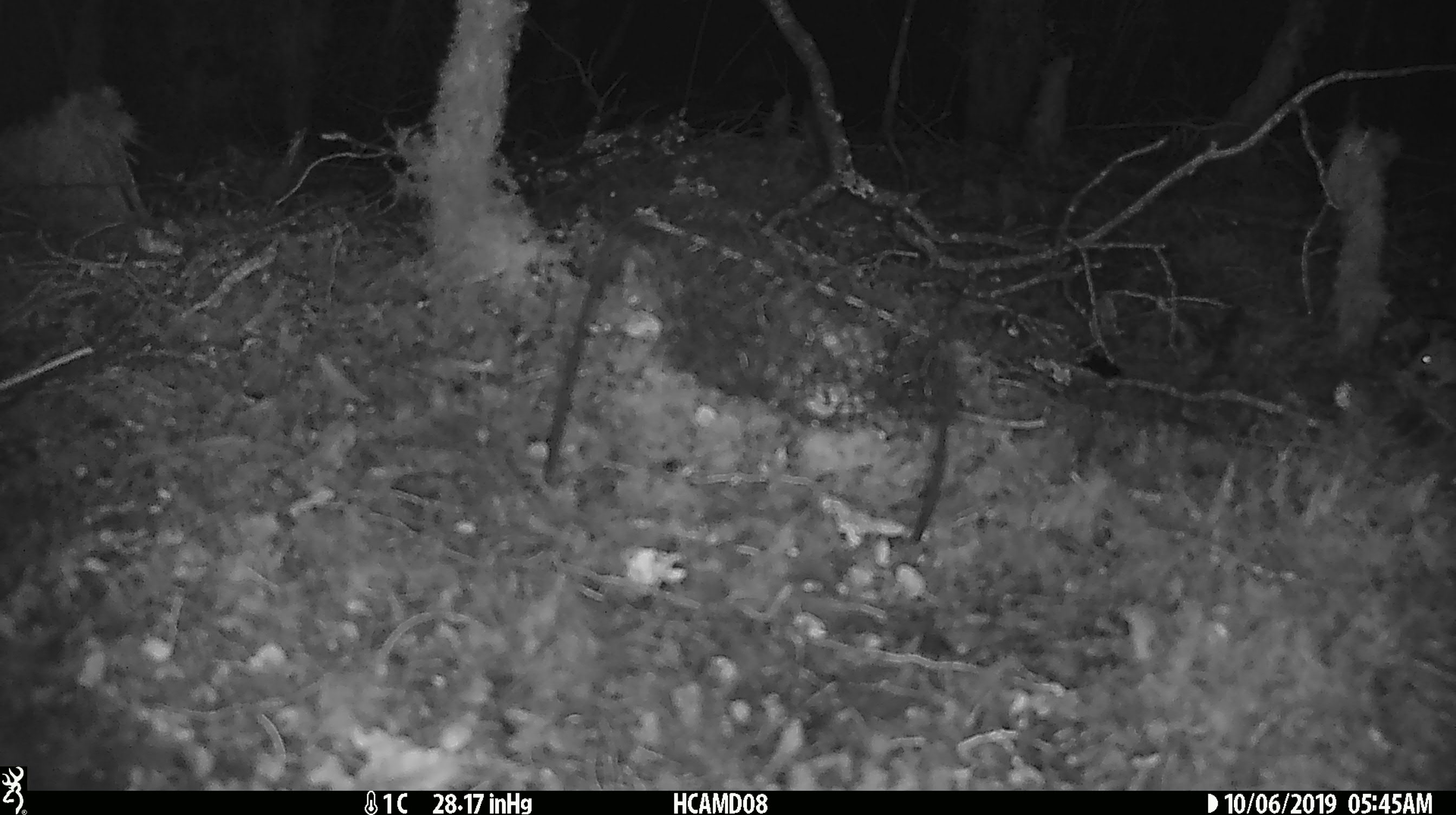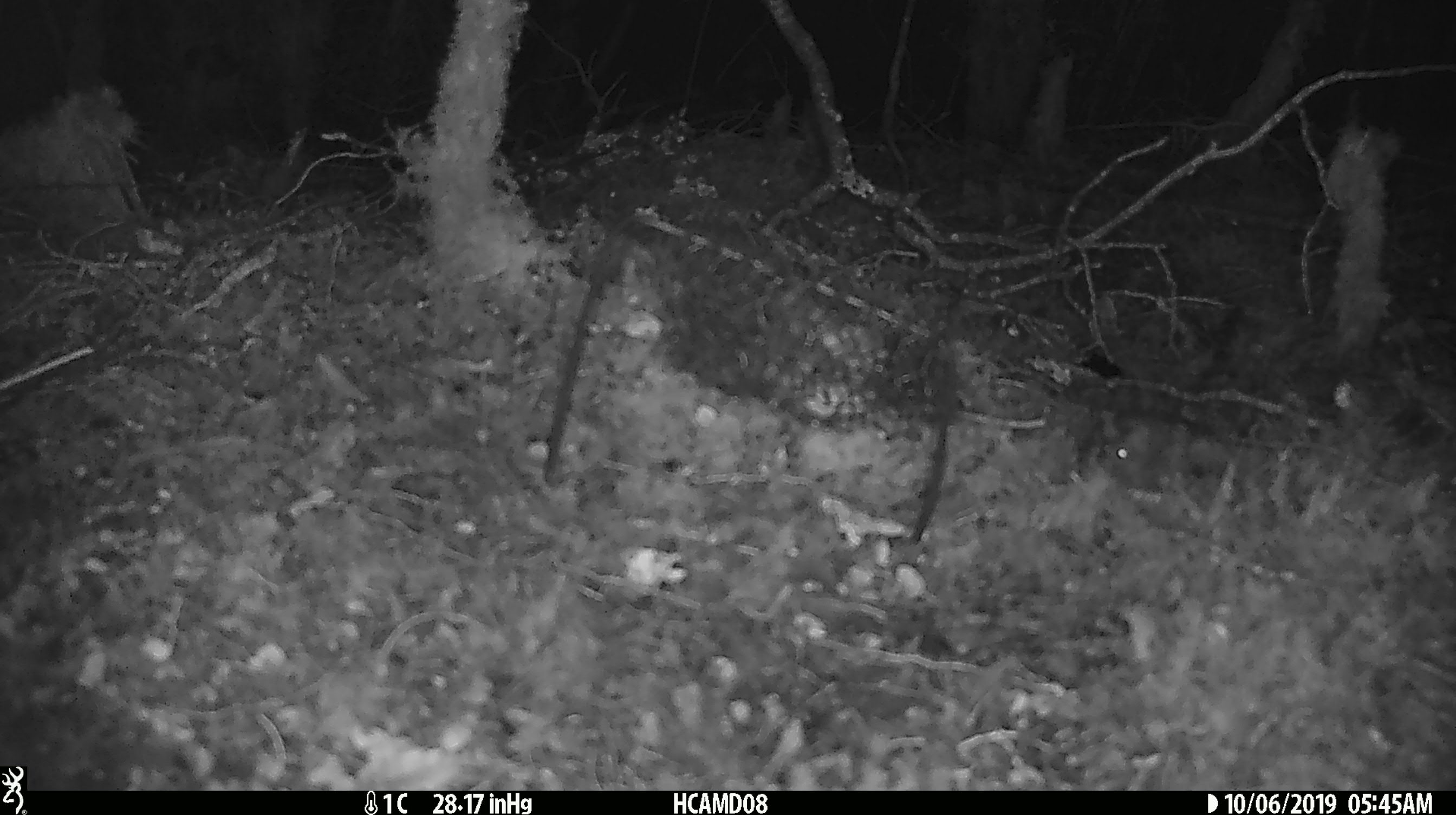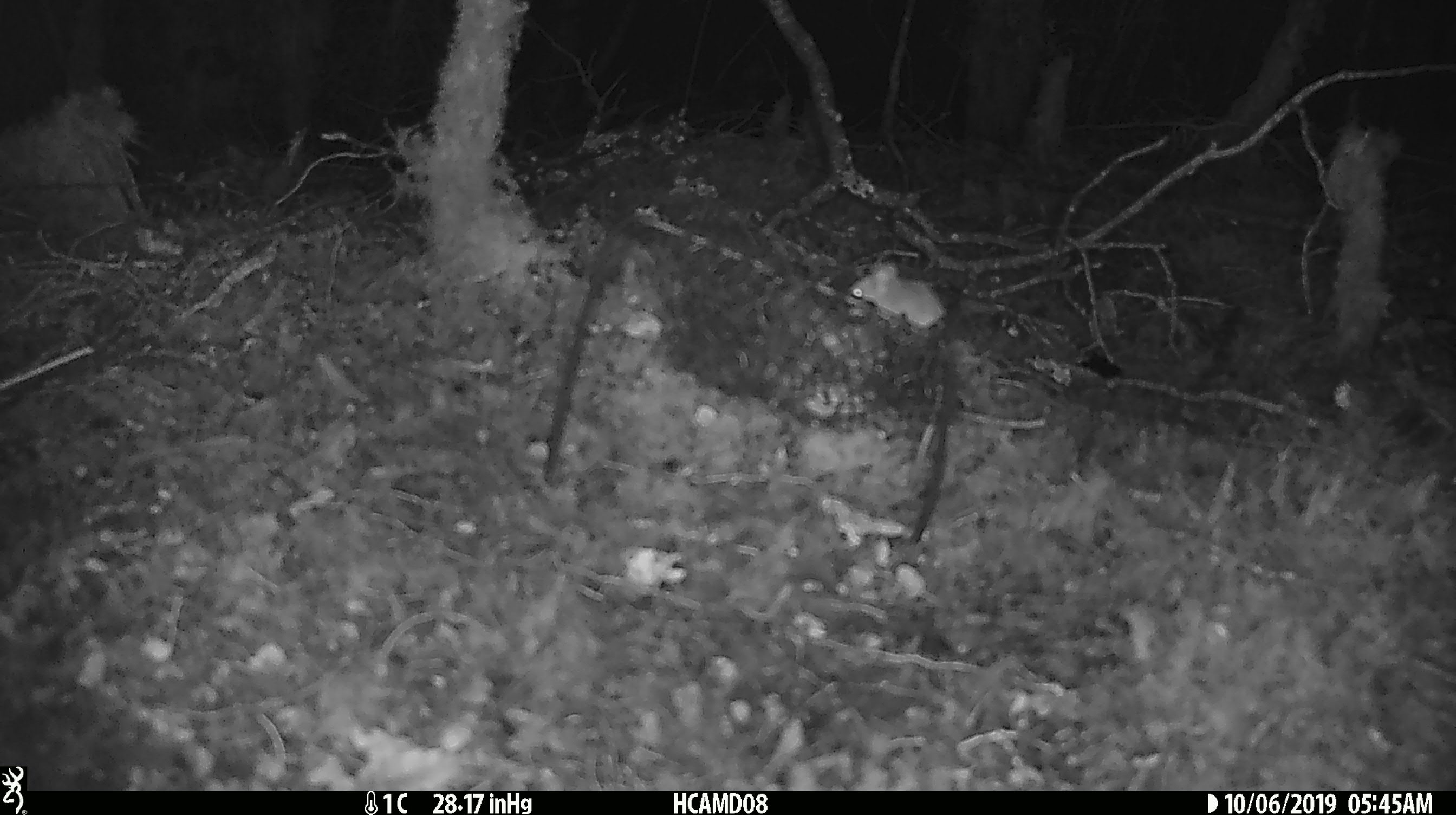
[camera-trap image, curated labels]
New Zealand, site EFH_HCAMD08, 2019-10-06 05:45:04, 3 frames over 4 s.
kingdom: Animalia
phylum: Chordata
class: Mammalia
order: Rodentia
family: Muridae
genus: Mus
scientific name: Mus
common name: mouse